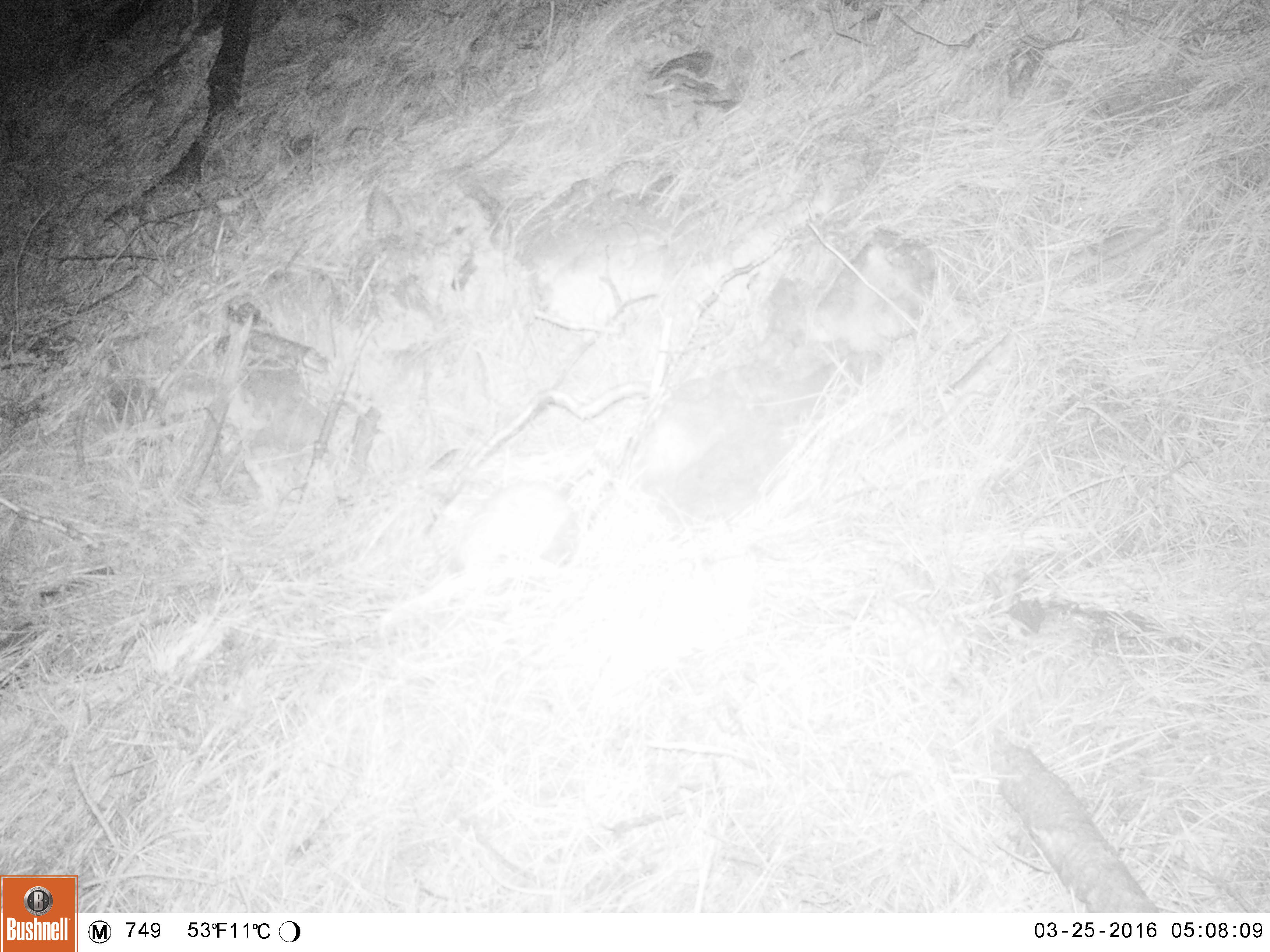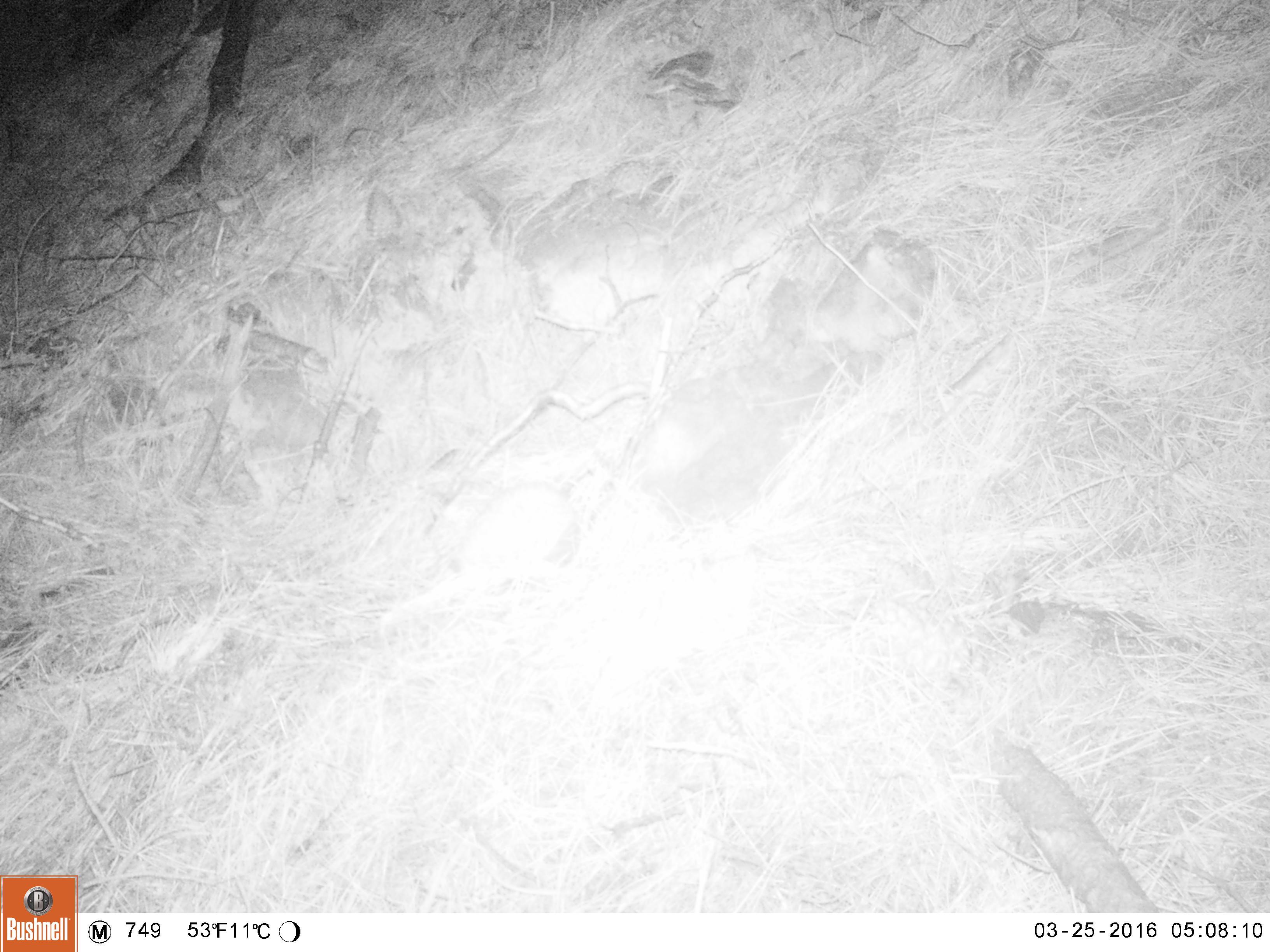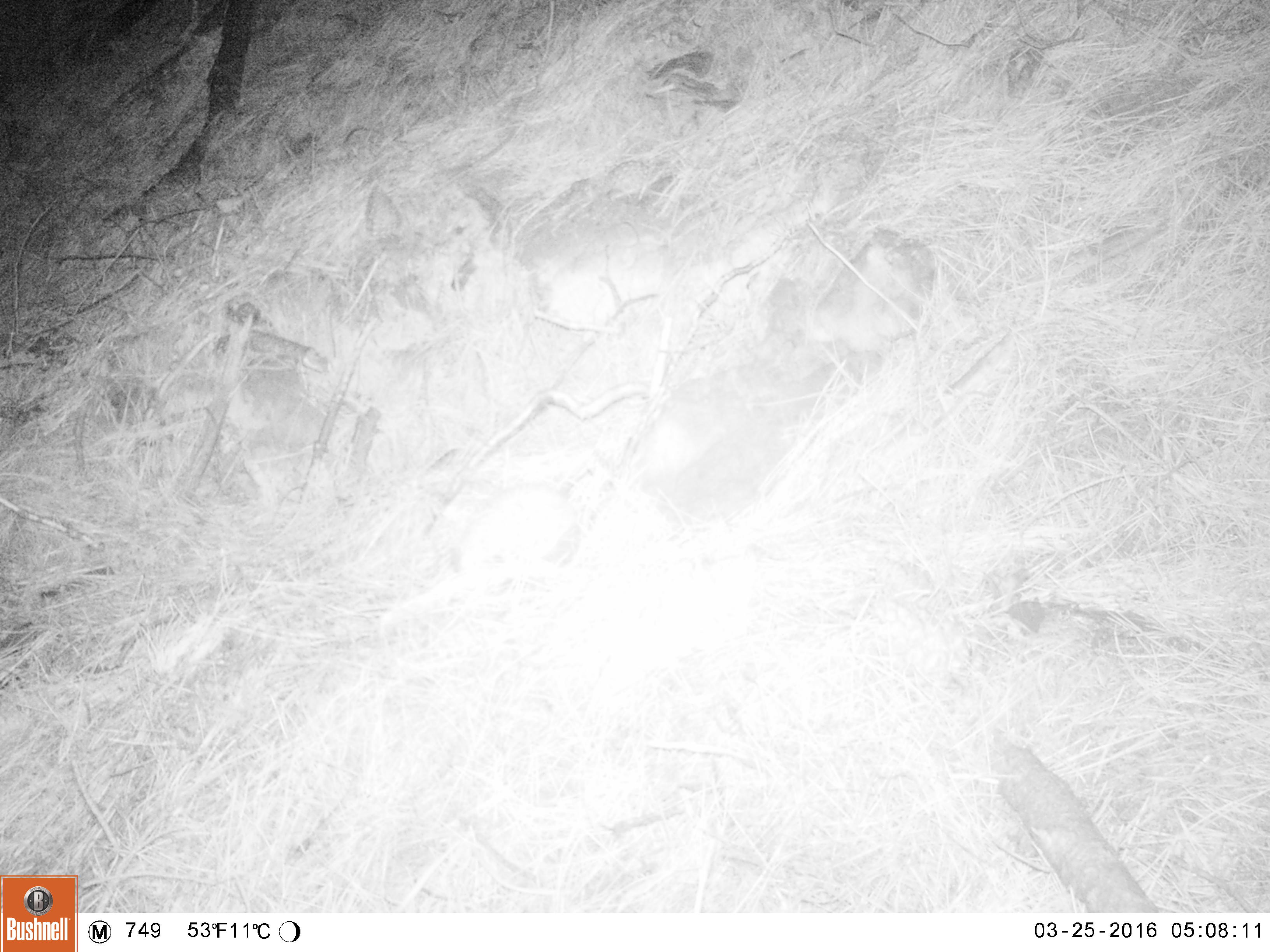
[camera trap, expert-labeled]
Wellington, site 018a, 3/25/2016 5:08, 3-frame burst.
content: unidentified animal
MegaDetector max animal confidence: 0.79